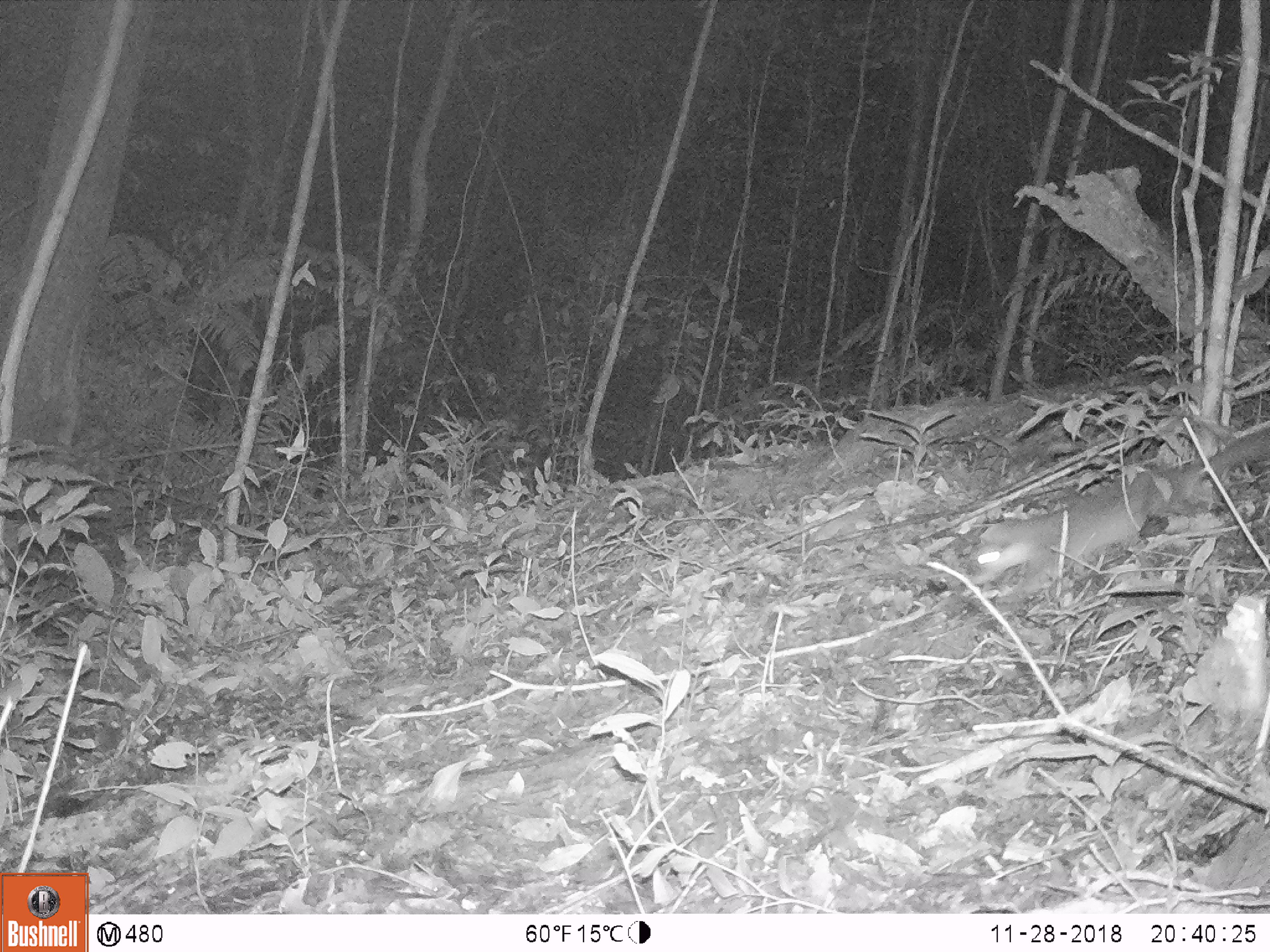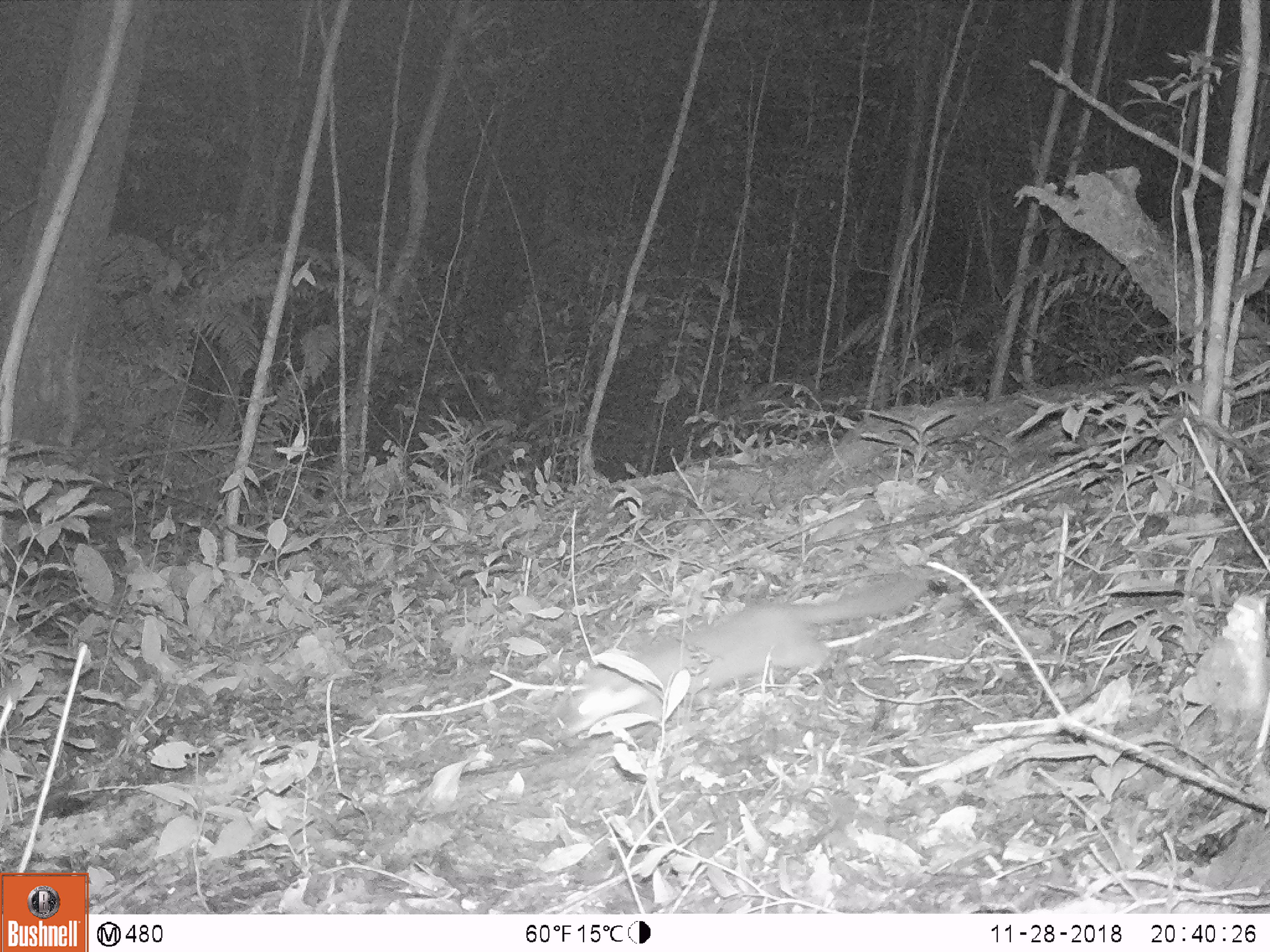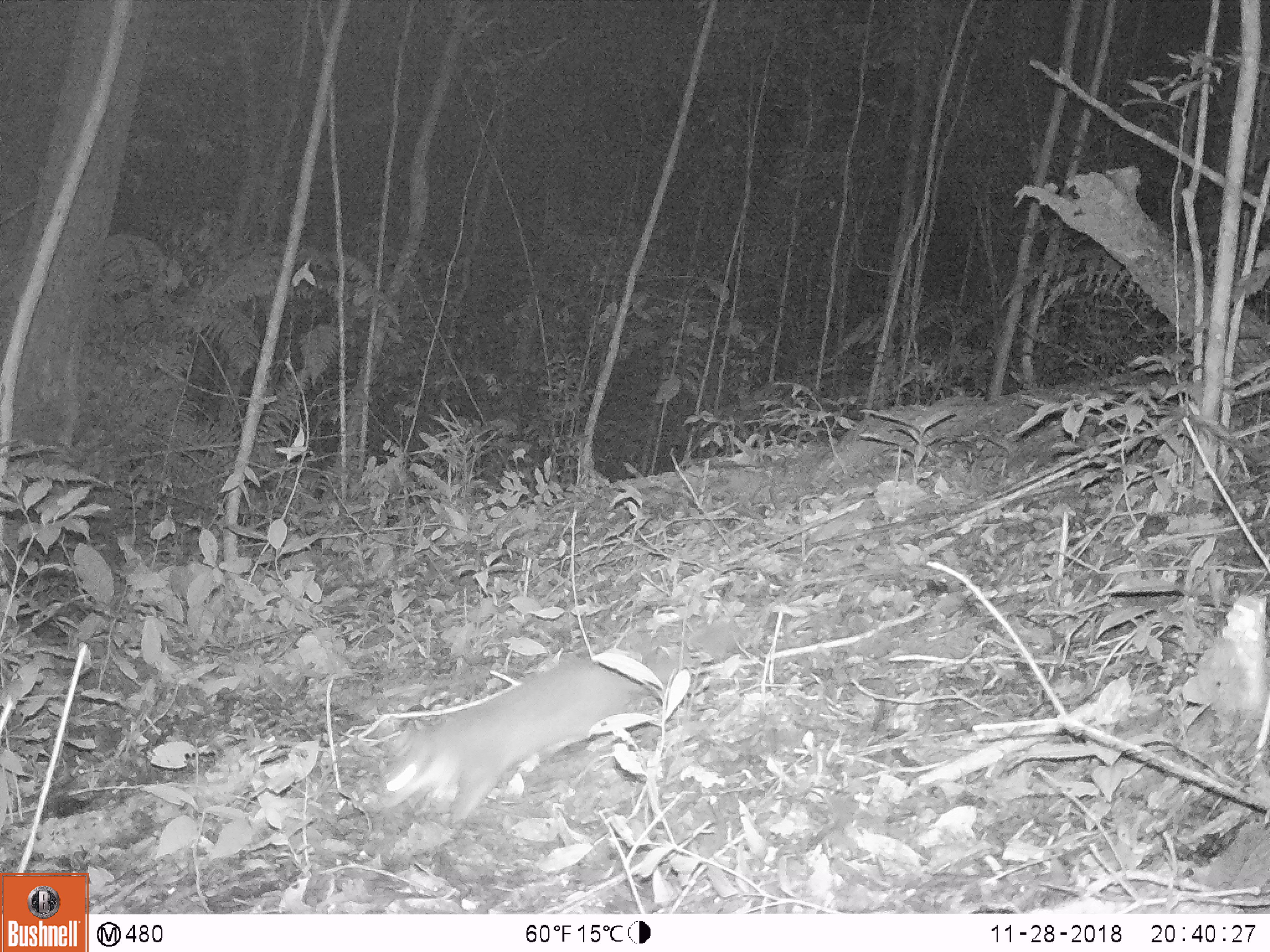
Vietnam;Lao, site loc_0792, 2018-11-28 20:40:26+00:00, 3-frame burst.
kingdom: Animalia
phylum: Chordata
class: Mammalia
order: Carnivora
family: Mustelidae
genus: Melogale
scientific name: Melogale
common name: ferret badger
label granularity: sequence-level